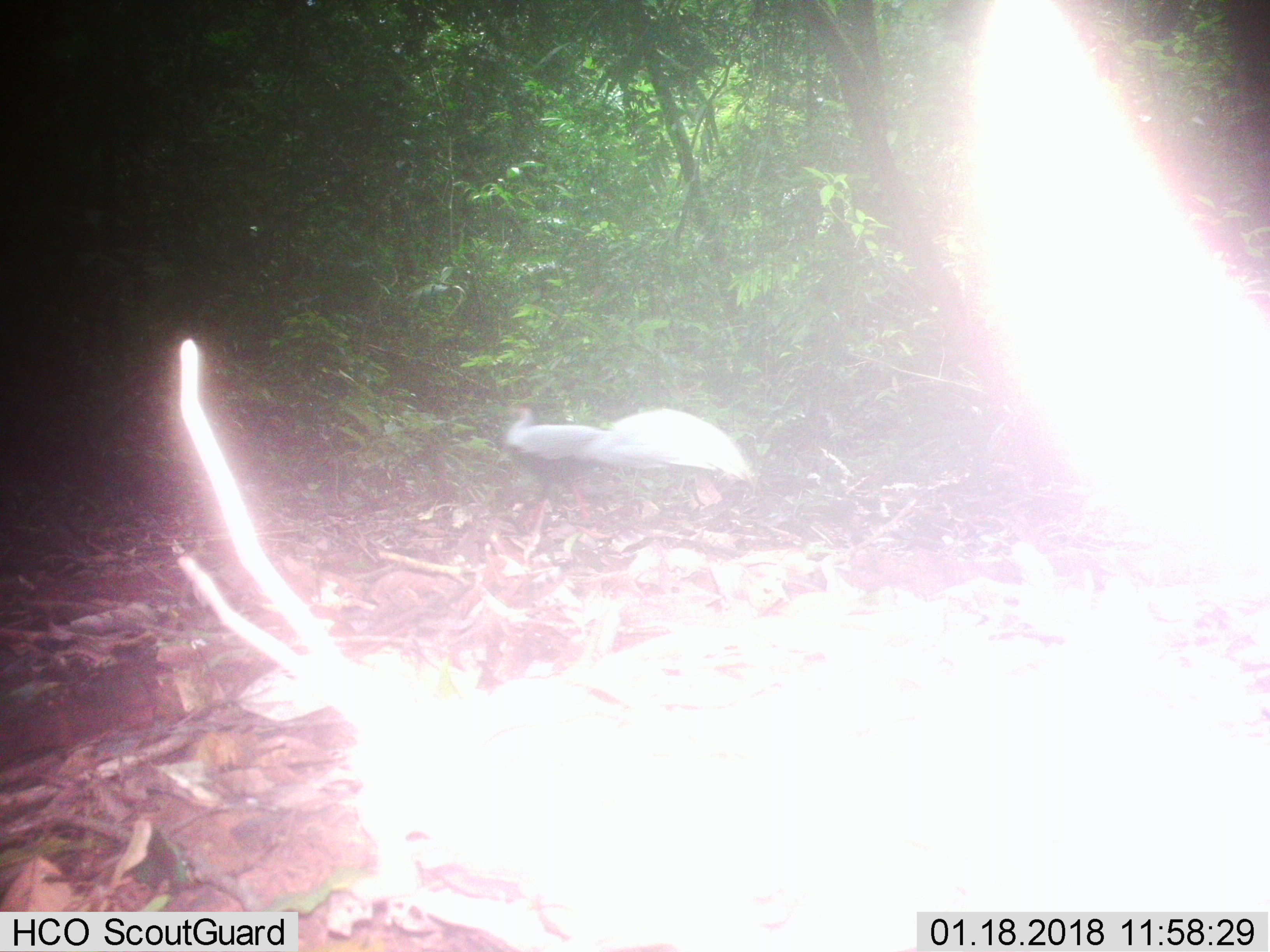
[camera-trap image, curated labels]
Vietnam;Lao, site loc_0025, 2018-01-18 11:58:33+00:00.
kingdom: Animalia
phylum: Chordata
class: Aves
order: Galliformes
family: Phasianidae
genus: Lophura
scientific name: Lophura nycthemera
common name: silver pheasant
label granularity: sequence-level